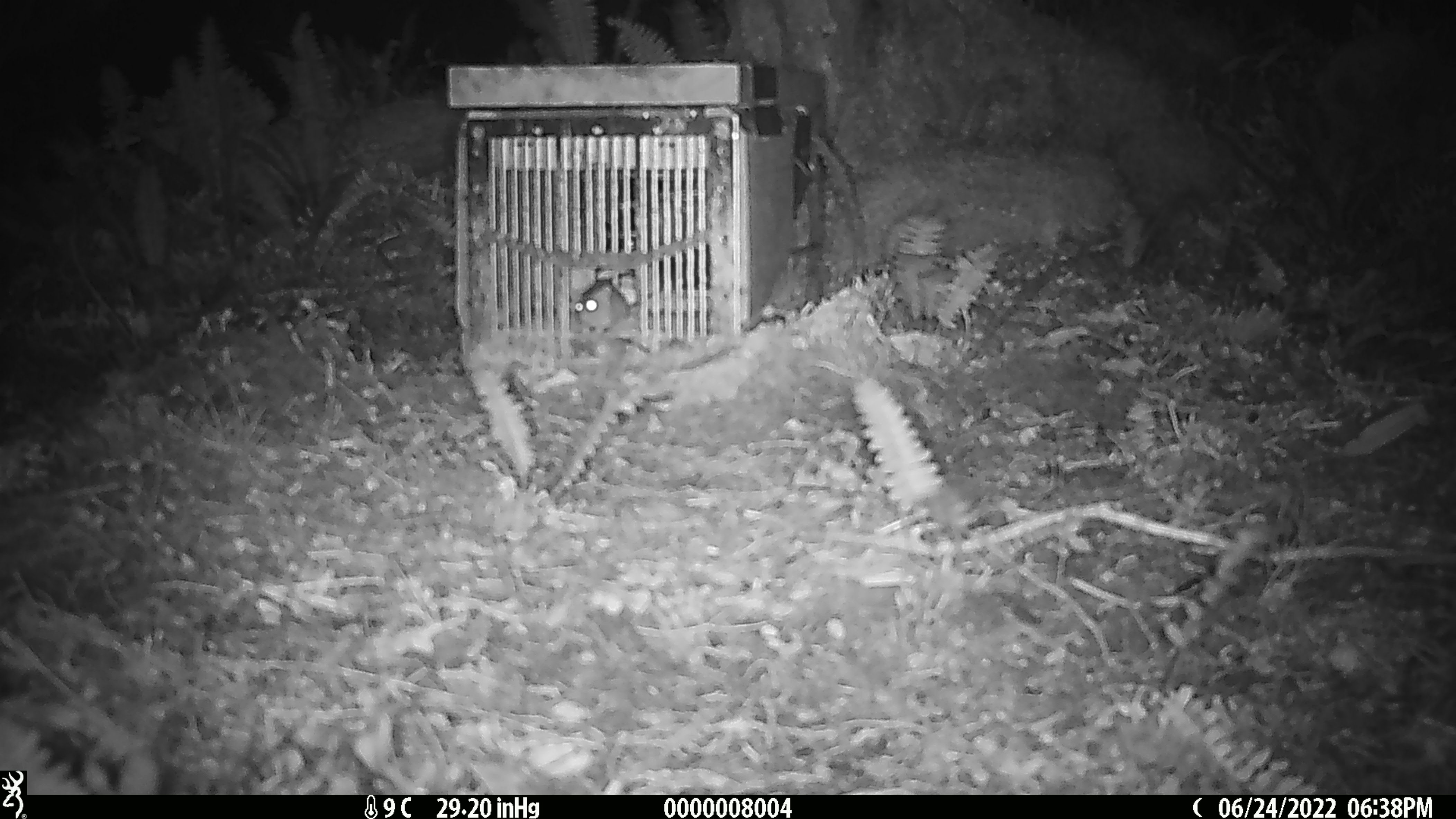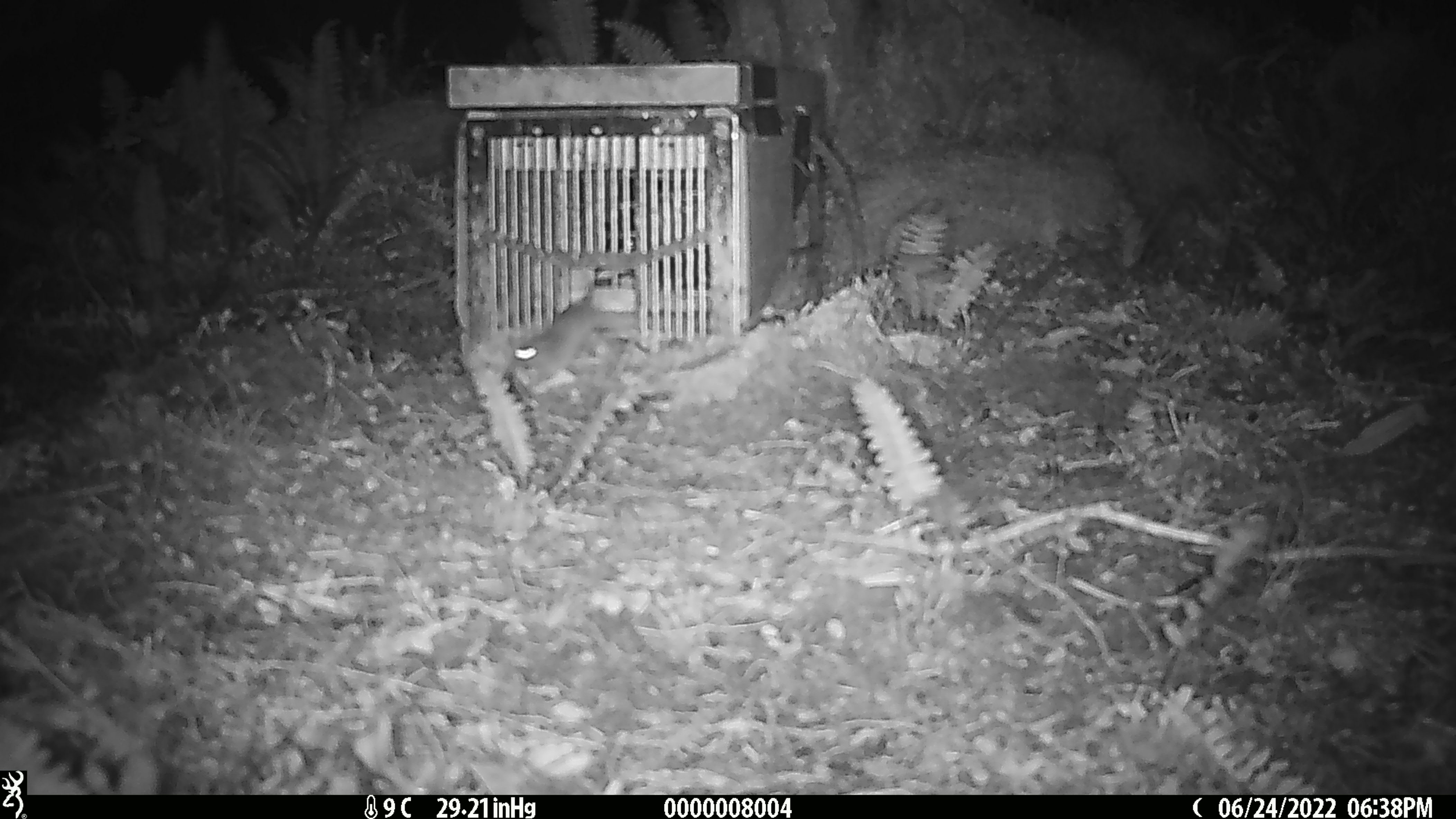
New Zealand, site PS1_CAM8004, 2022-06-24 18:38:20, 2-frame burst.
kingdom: Animalia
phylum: Chordata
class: Mammalia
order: Rodentia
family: Muridae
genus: Mus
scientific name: Mus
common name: mouse